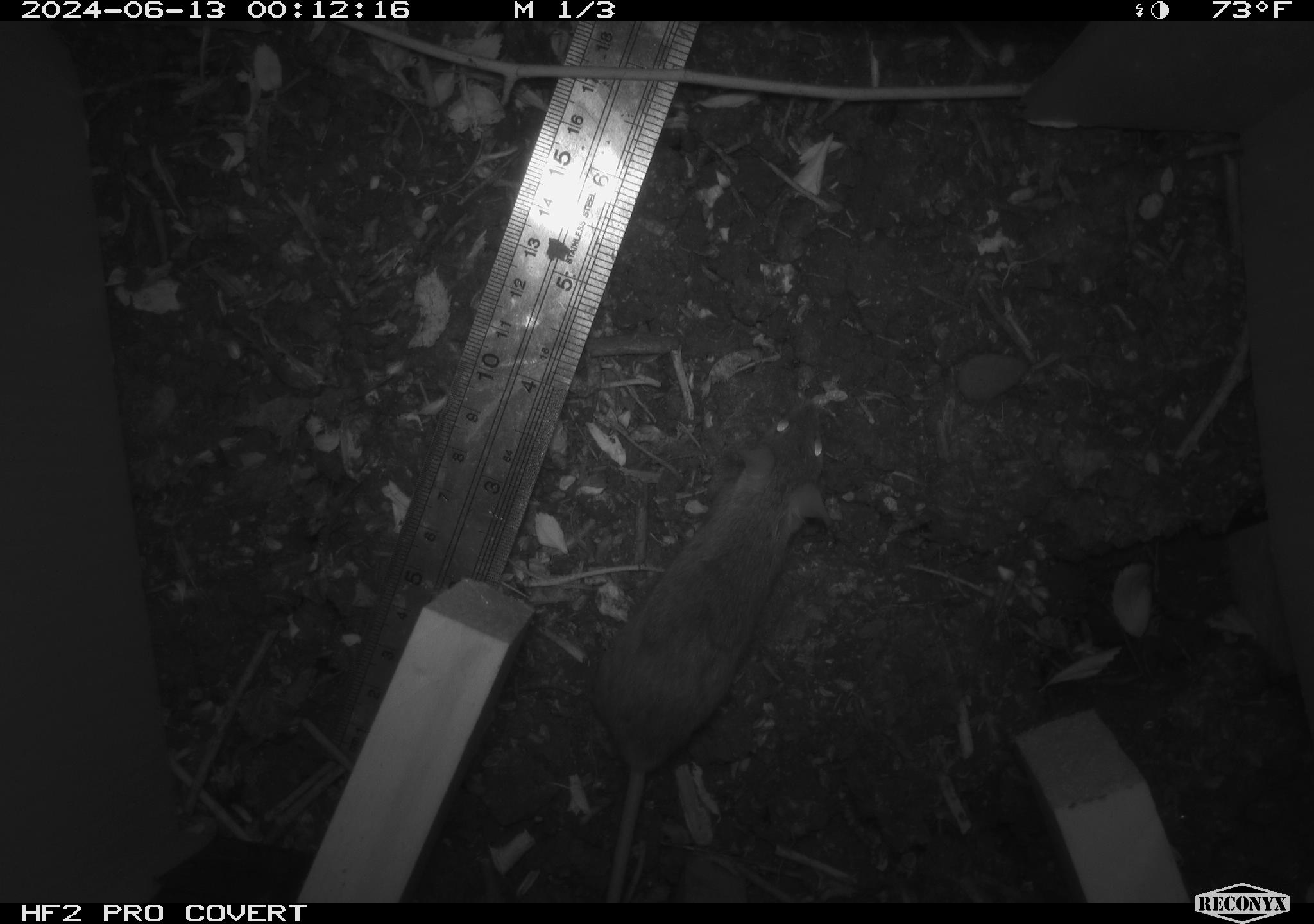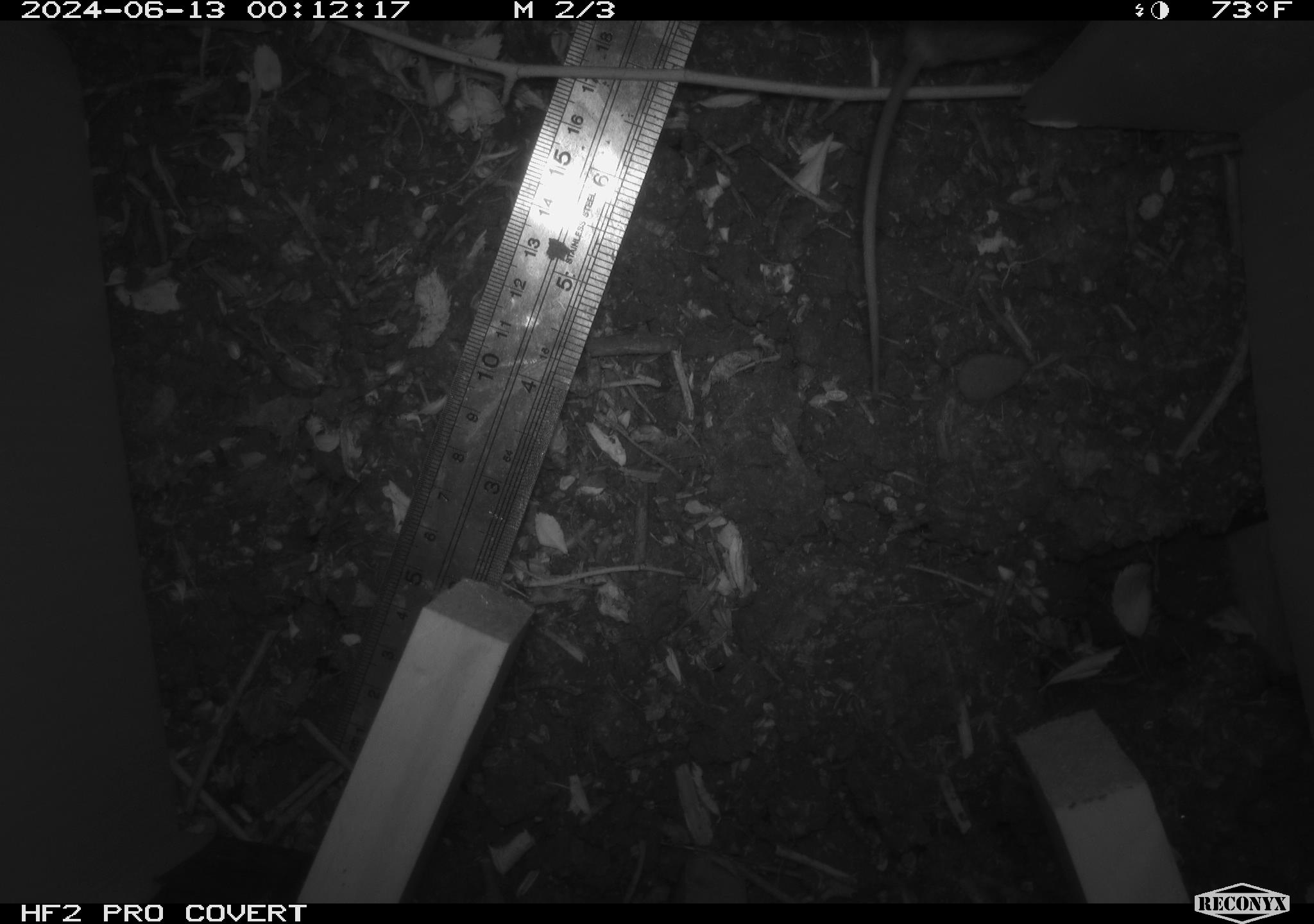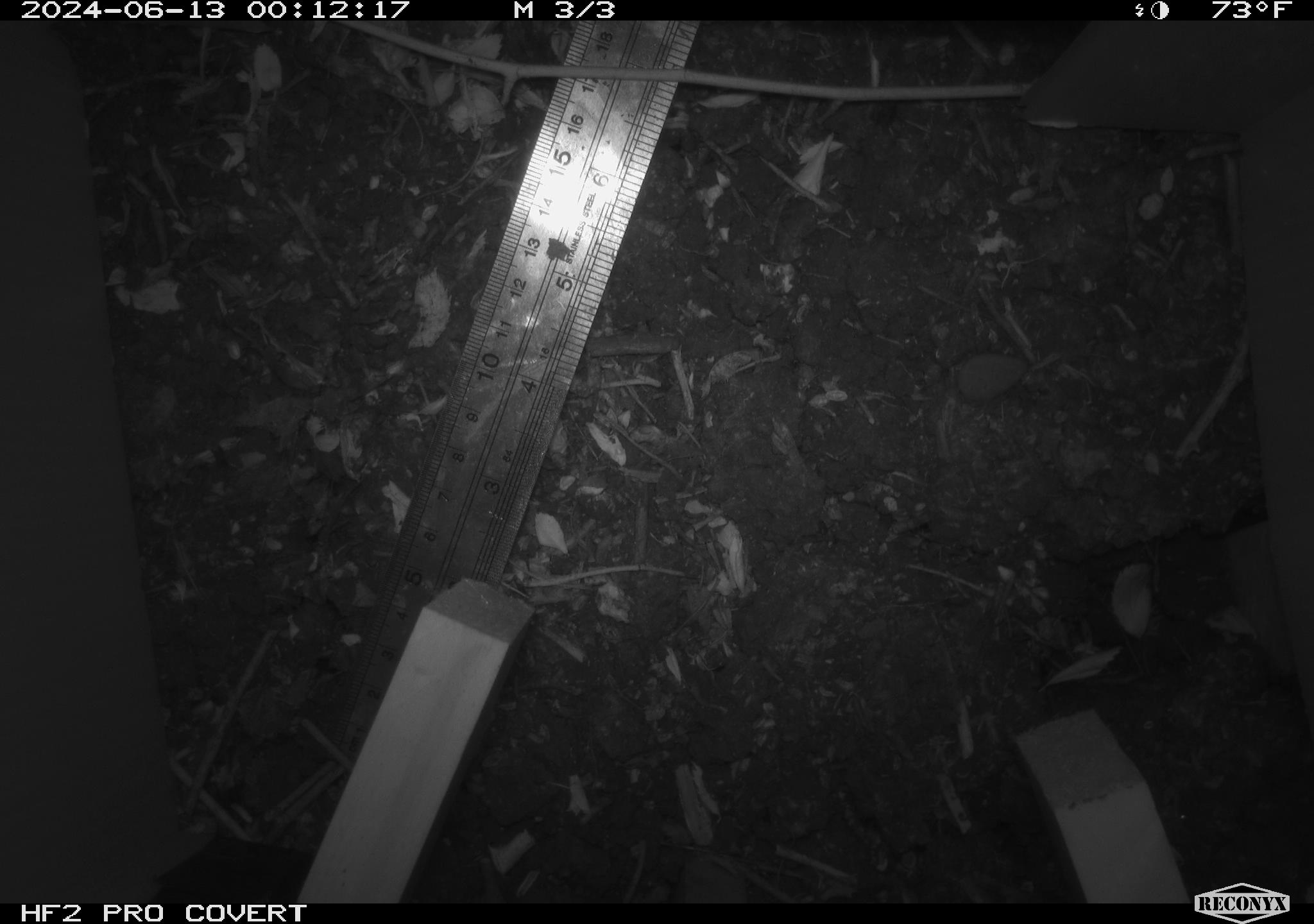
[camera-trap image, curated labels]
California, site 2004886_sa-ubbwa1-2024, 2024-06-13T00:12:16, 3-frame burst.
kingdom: Animalia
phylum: Chordata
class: Mammalia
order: Rodentia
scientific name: Rodentia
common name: mouse species